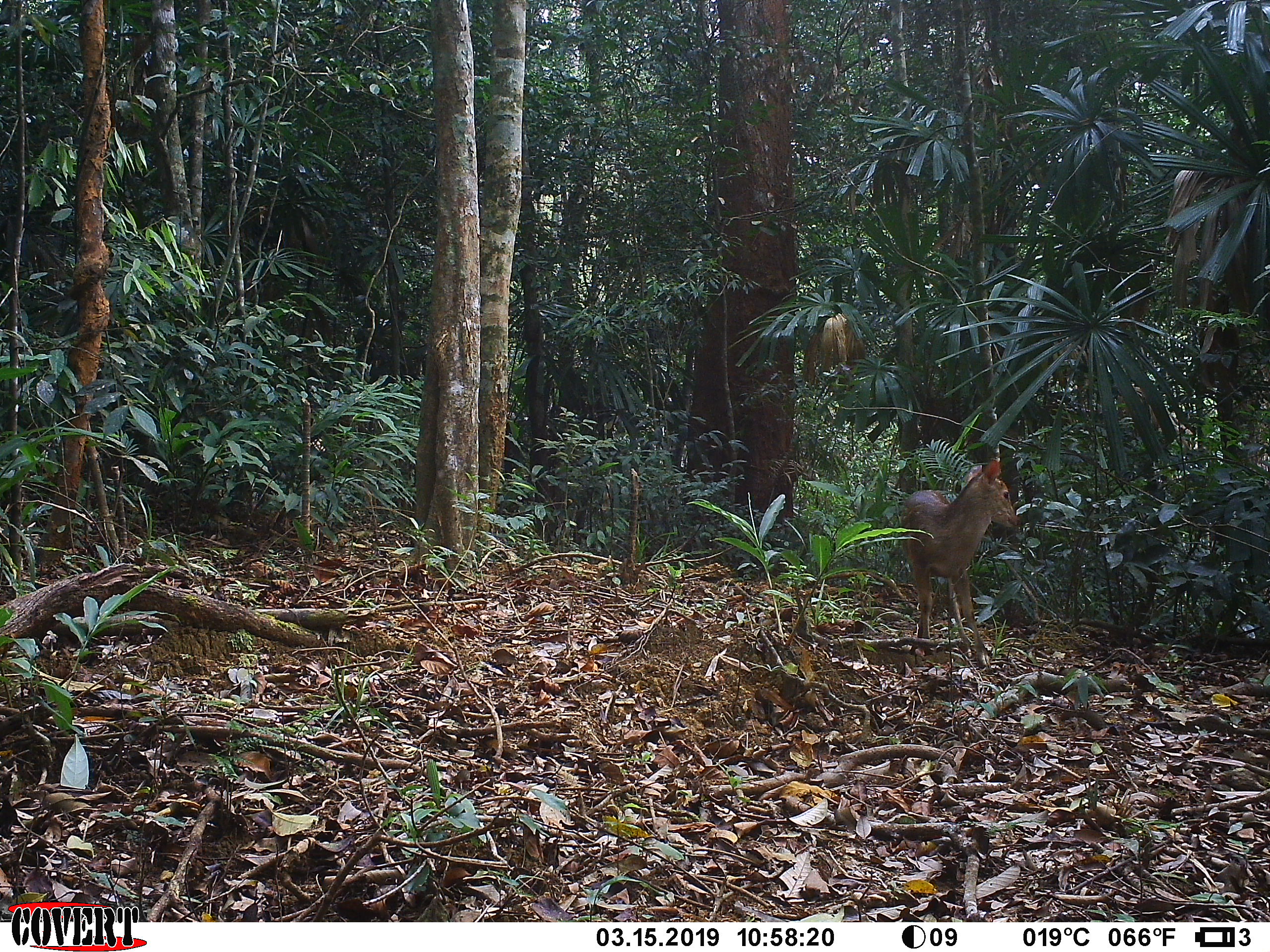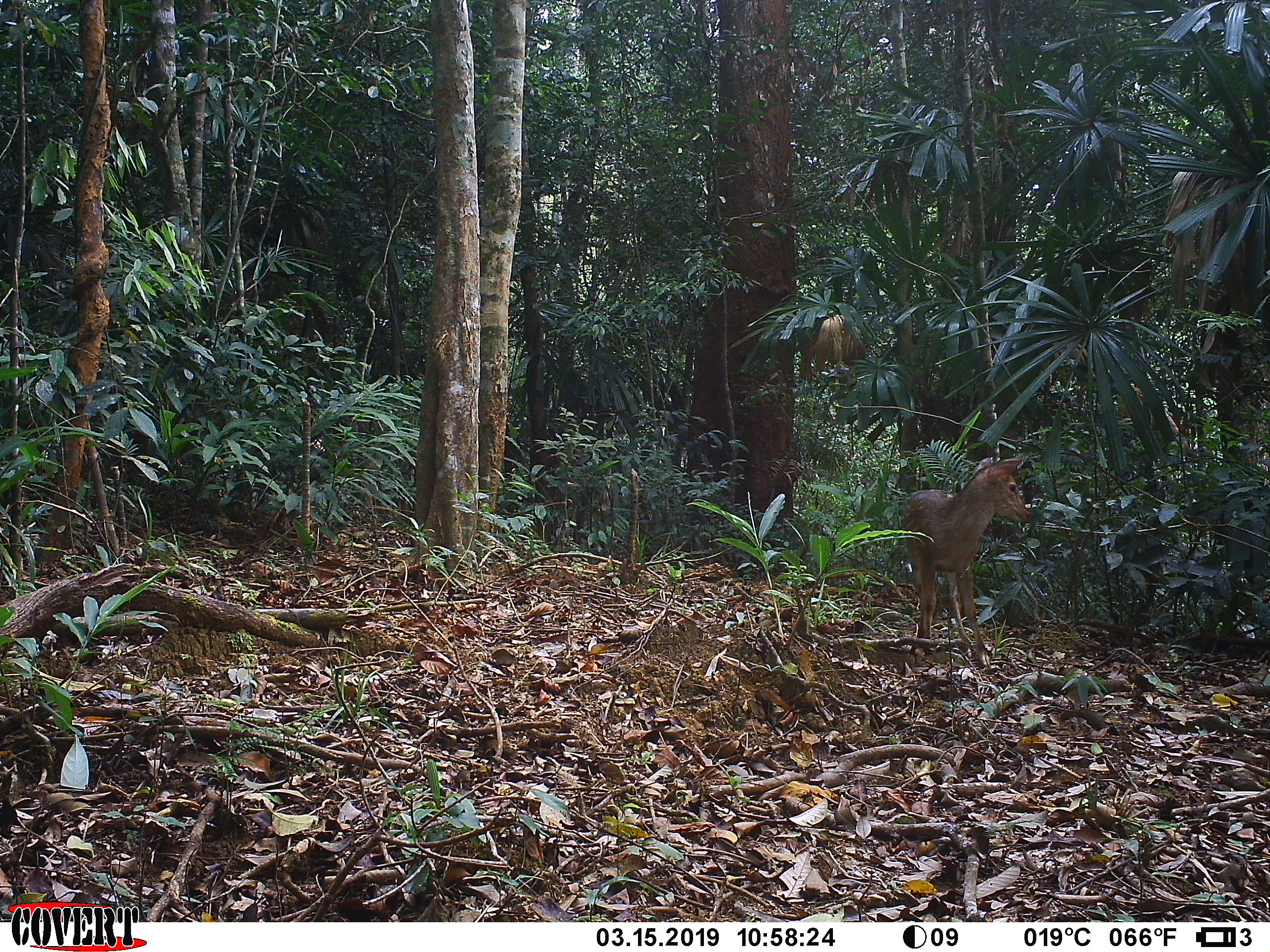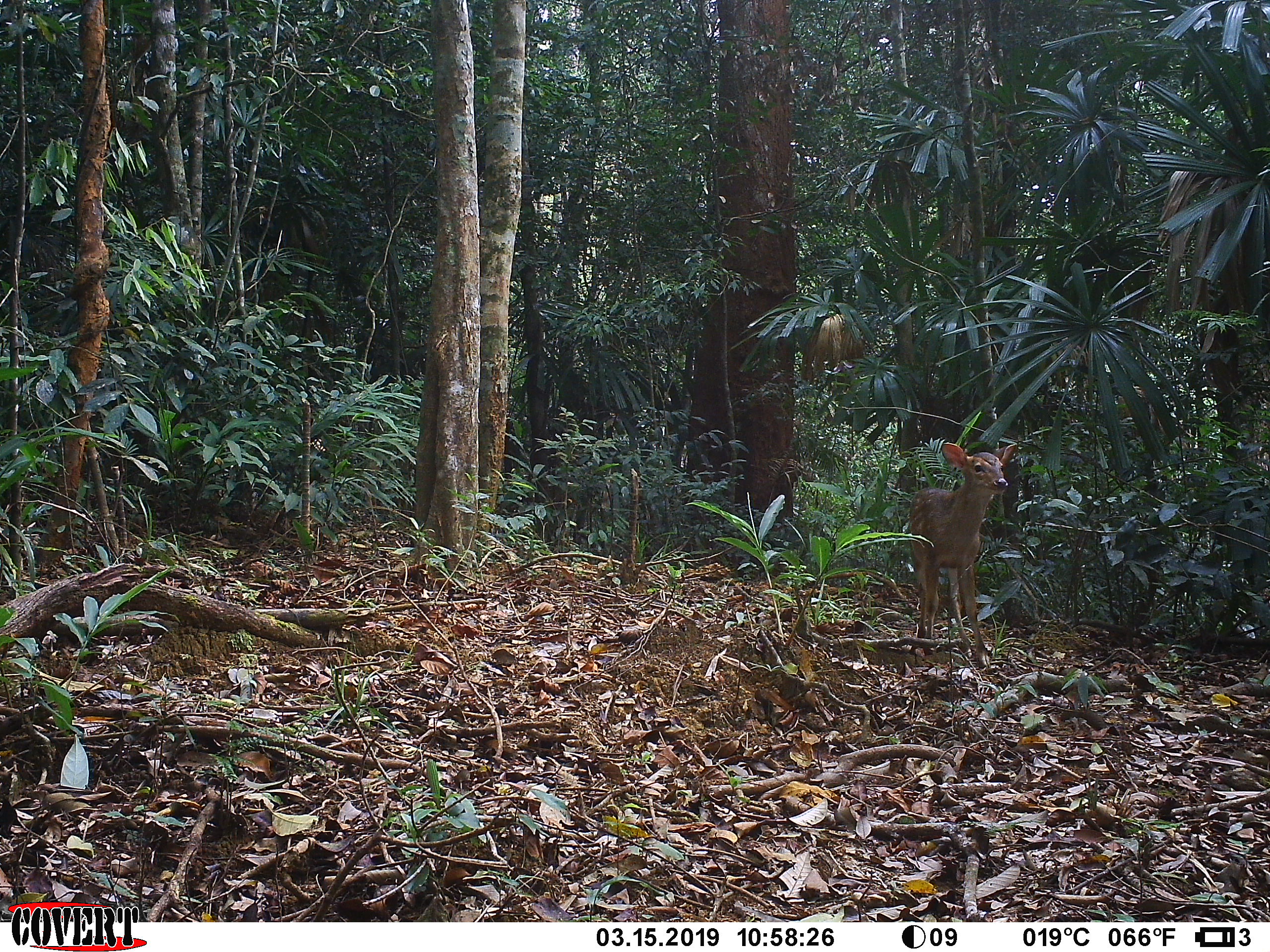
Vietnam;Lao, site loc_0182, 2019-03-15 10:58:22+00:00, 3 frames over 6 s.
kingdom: Animalia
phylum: Chordata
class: Mammalia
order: Artiodactyla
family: Cervidae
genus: Muntiacus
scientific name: Muntiacus vuquangensis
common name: large-antlered muntjac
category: large antlered muntjac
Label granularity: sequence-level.